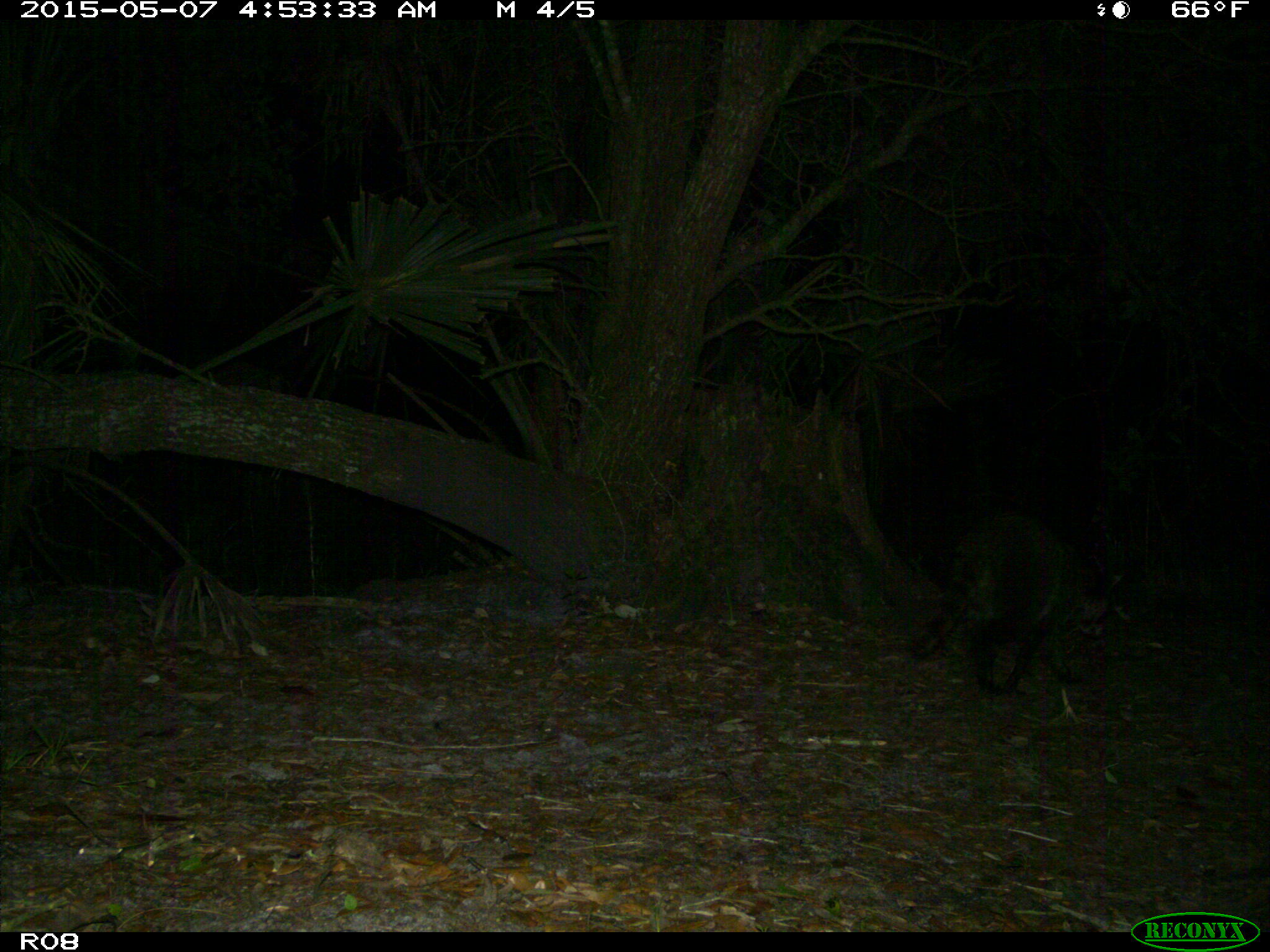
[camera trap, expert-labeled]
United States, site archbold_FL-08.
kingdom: Animalia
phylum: Chordata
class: Mammalia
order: Carnivora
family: Procyonidae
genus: Procyon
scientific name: Procyon lotor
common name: common raccoon